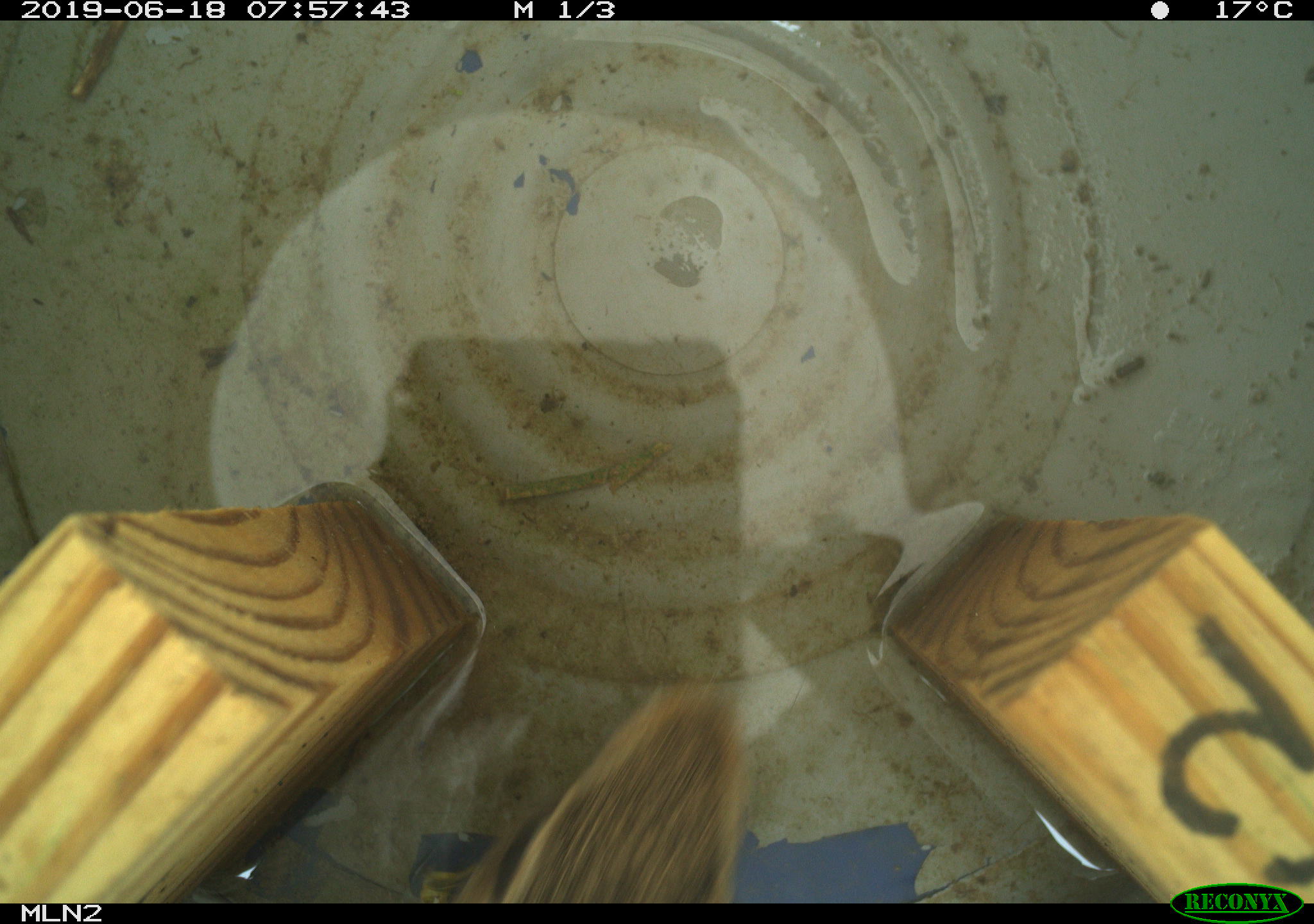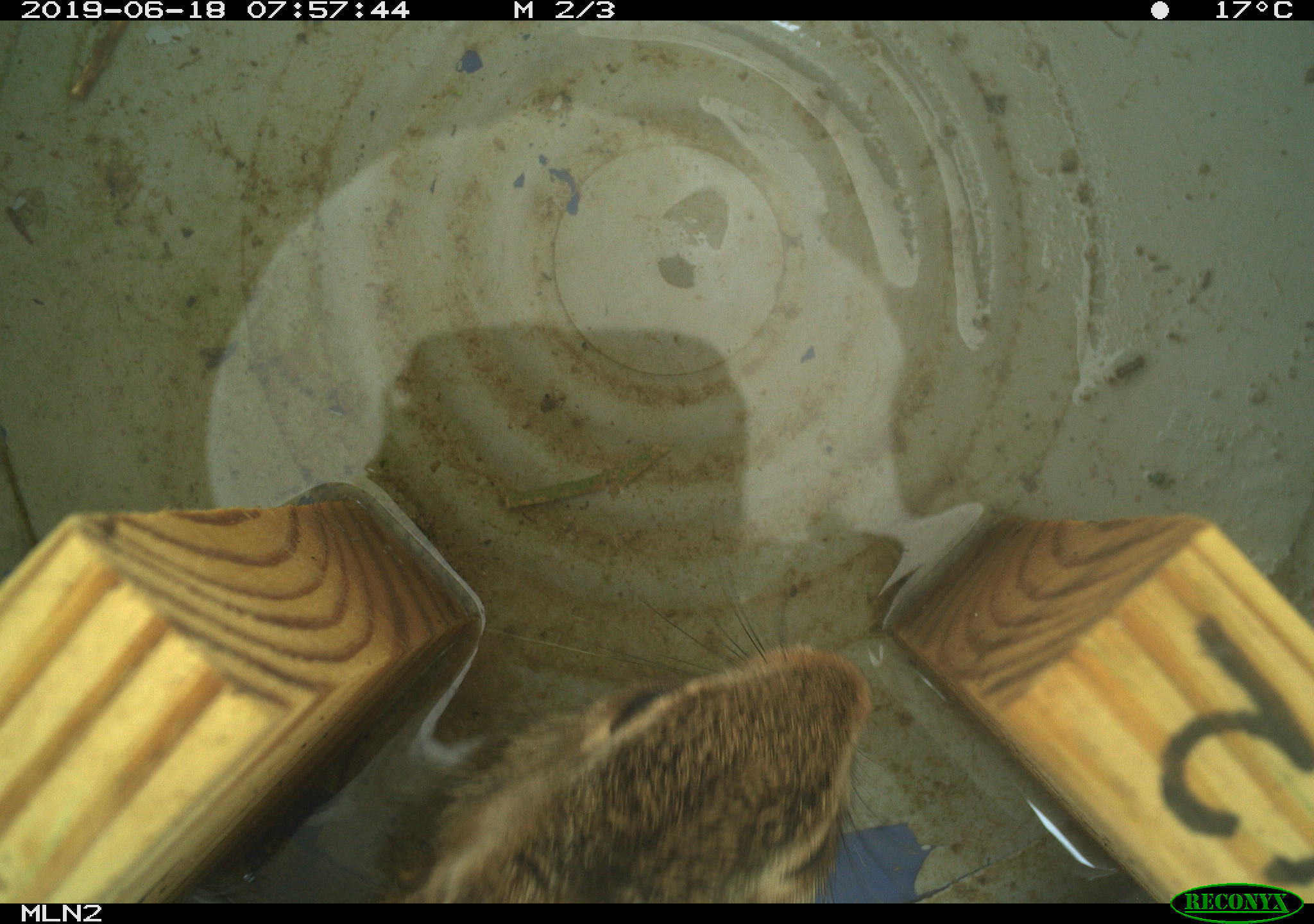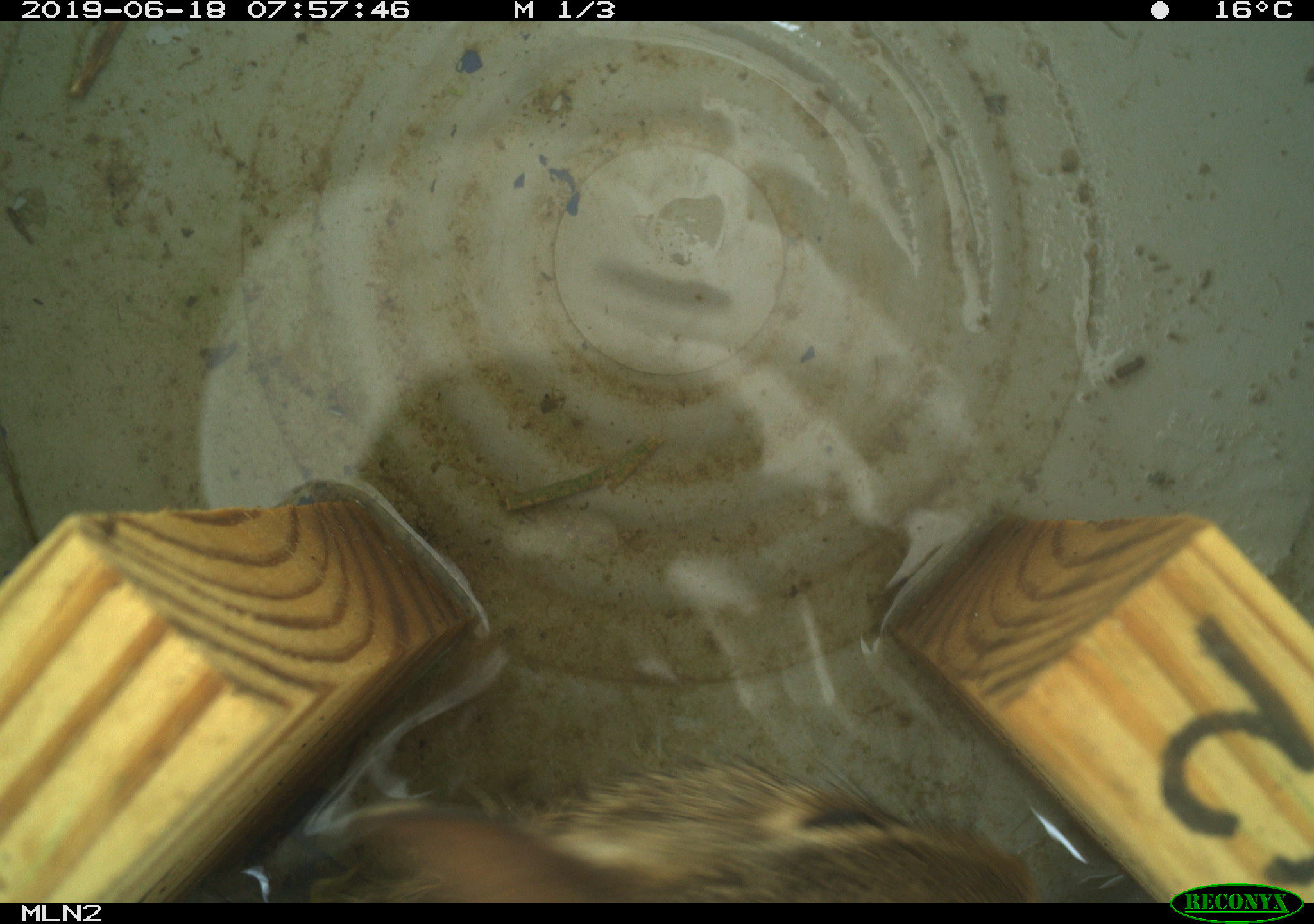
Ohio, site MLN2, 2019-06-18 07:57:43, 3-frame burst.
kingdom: Animalia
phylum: Chordata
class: Mammalia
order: Lagomorpha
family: Leporidae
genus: Sylvilagus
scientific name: Sylvilagus floridanus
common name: eastern cottontail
Eastern cottontail (Sylvilagus floridanus).